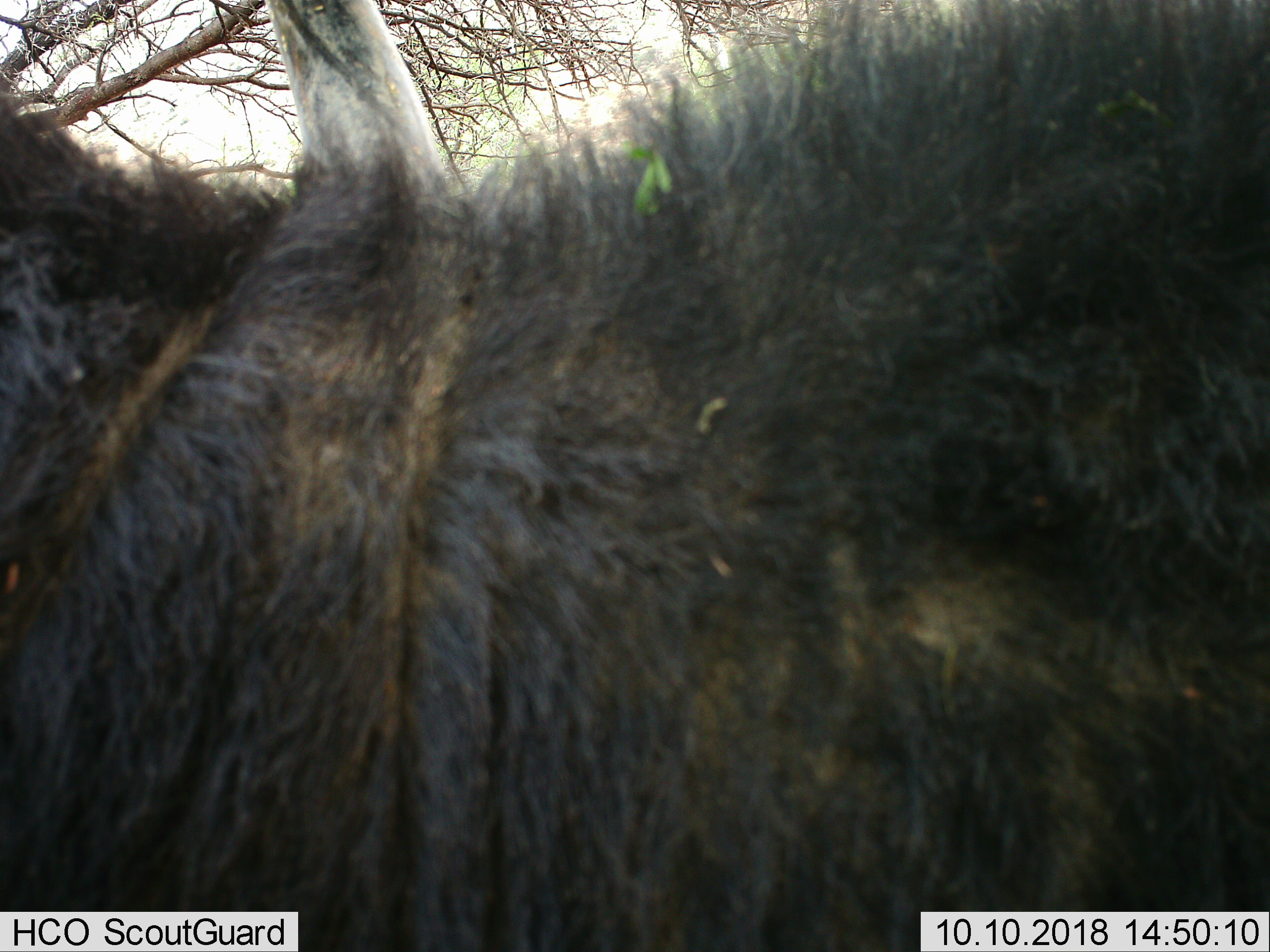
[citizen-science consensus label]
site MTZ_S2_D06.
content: unidentified animal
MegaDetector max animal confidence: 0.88